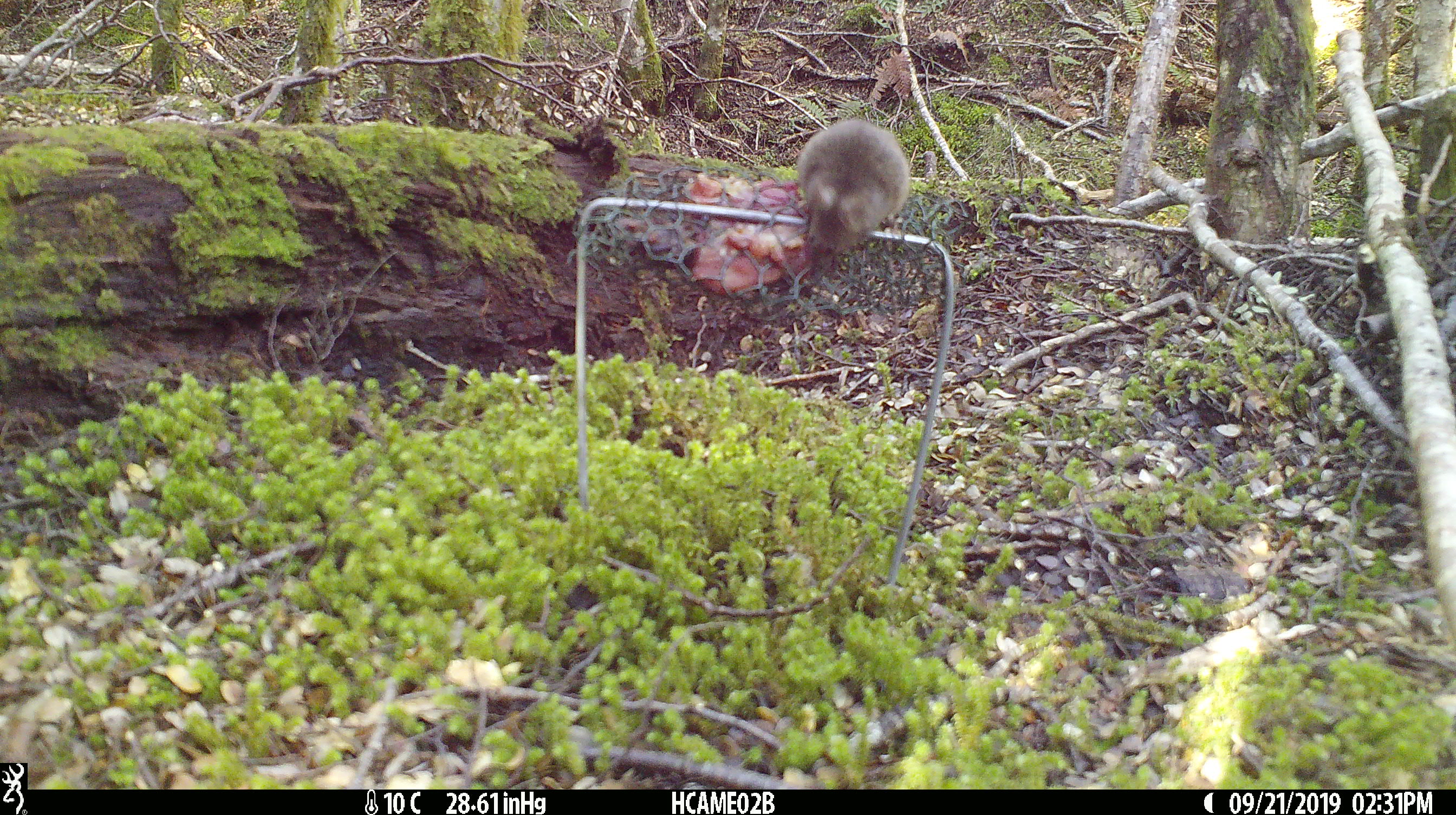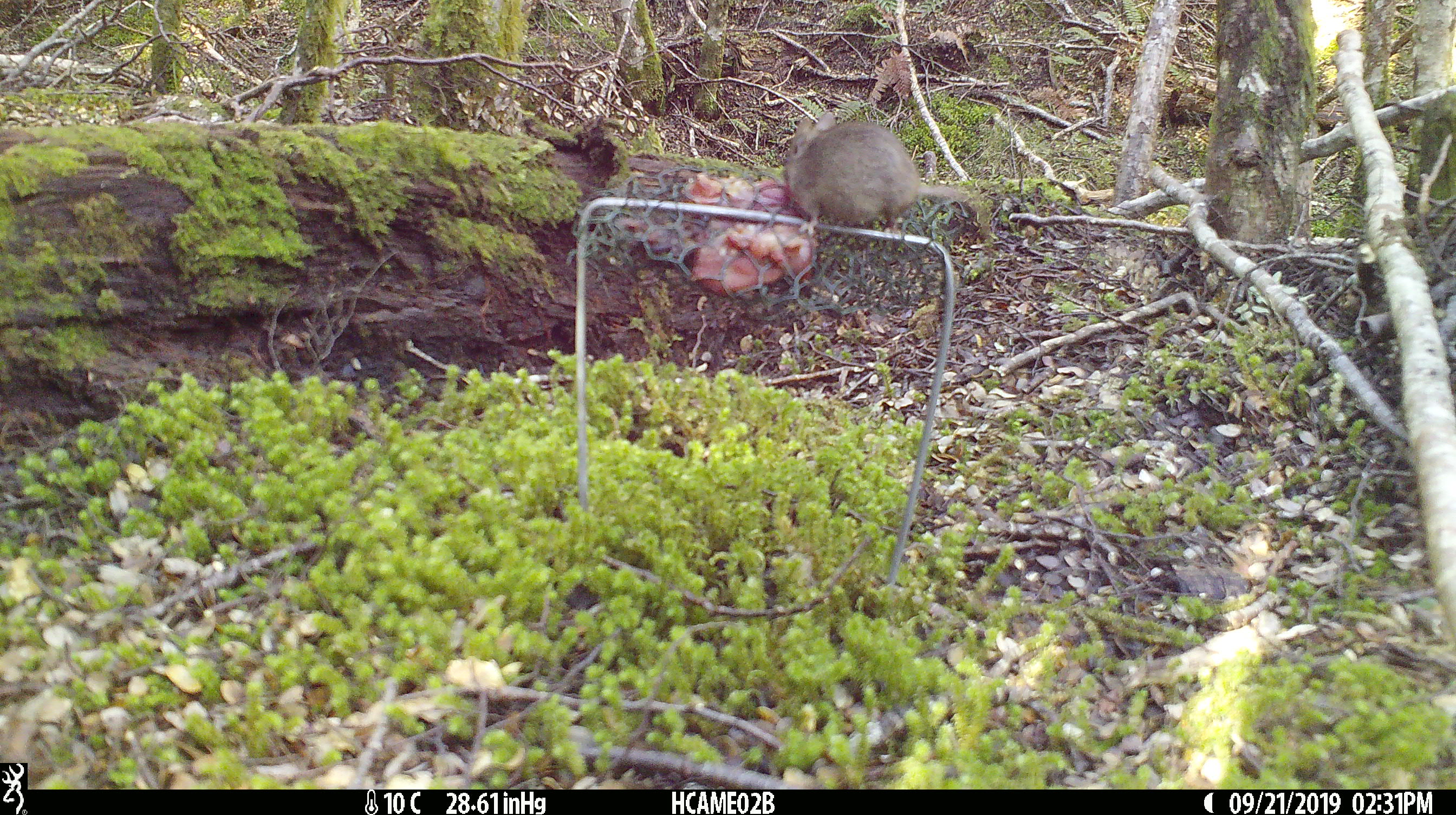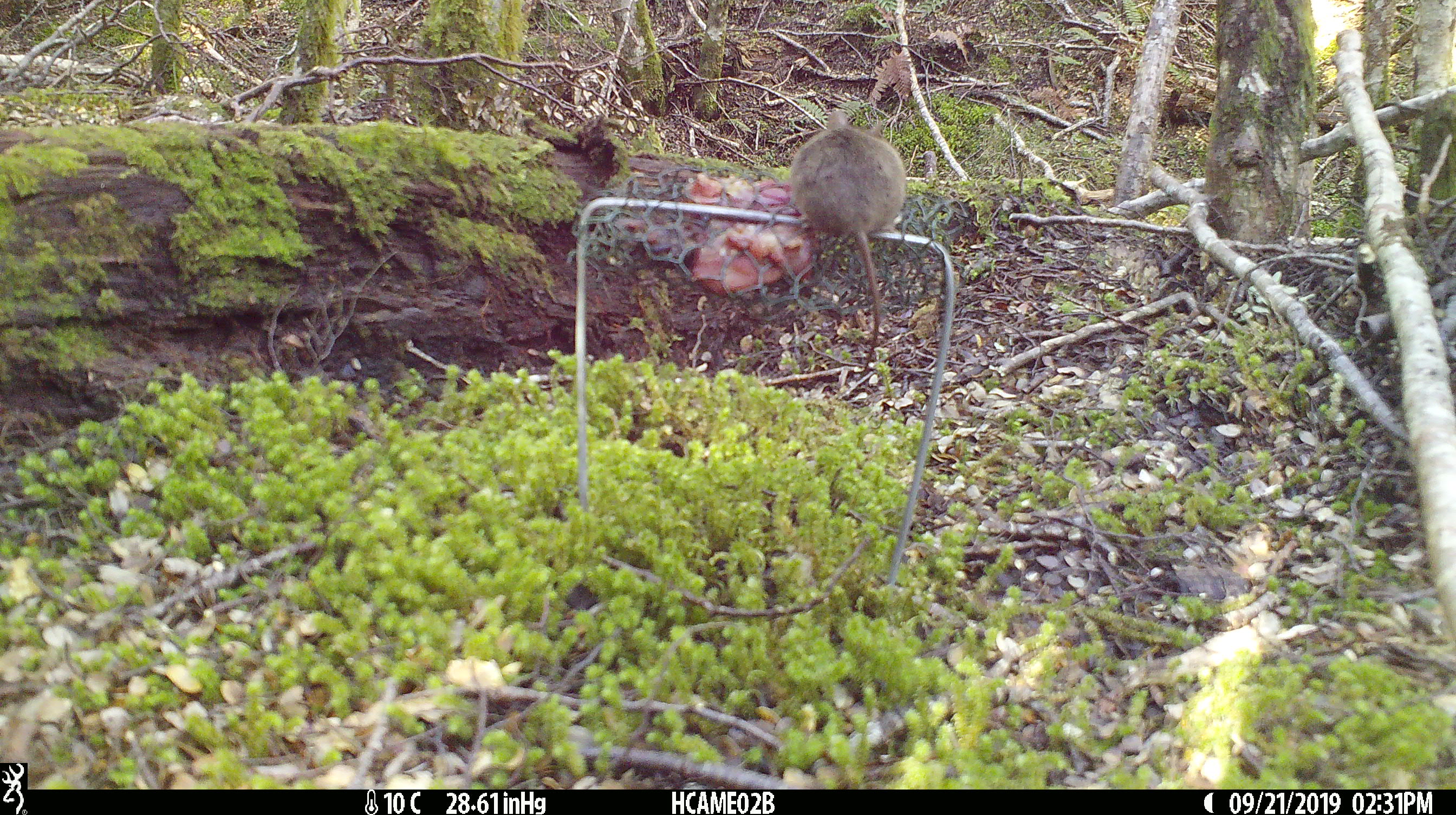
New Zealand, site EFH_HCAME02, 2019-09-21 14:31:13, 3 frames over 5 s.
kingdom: Animalia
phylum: Chordata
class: Mammalia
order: Rodentia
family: Muridae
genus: Mus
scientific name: Mus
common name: mouse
Mouse (Mus).